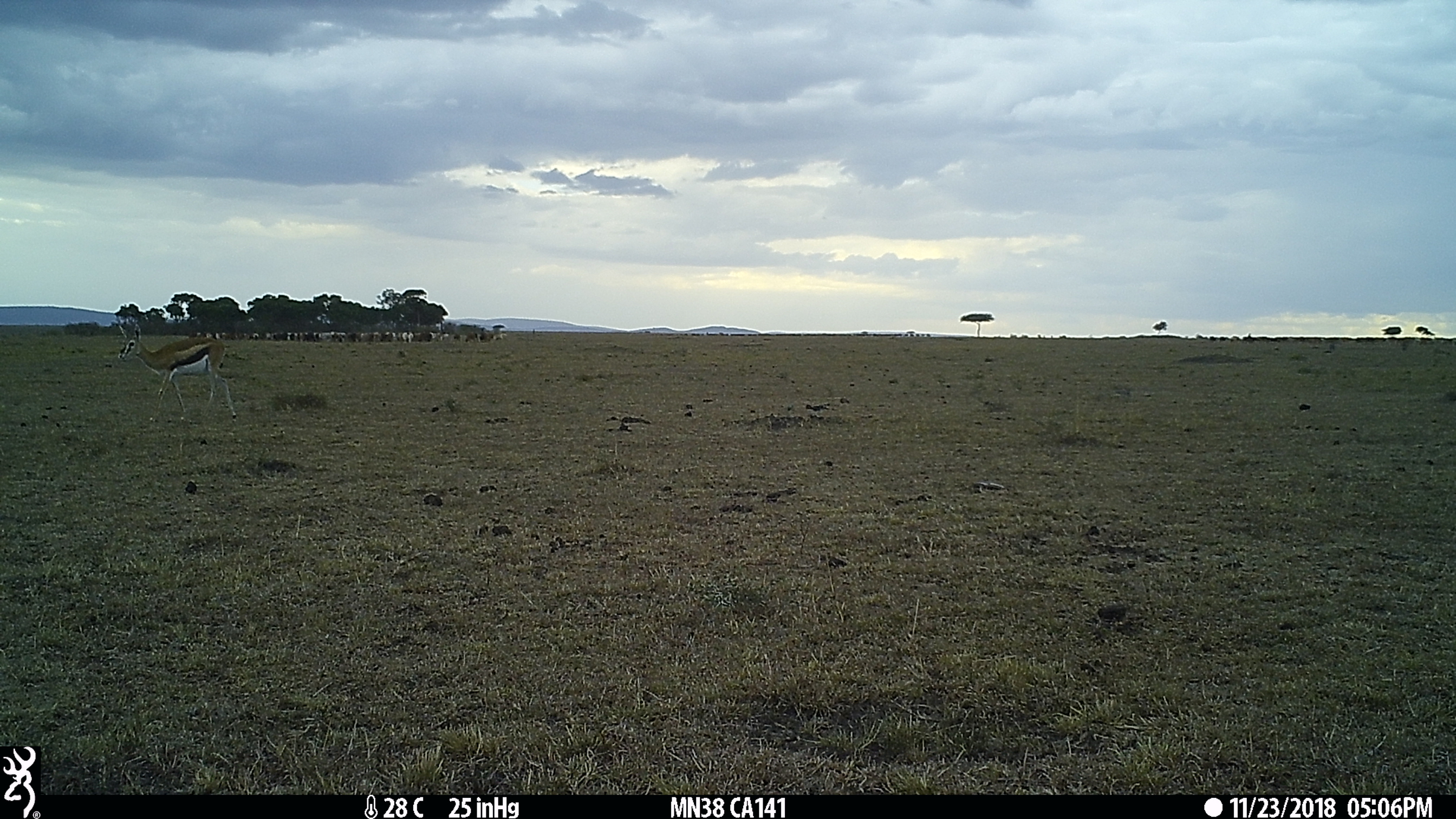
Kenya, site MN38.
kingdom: Animalia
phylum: Chordata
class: Mammalia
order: Artiodactyla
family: Bovidae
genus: Eudorcas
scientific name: Eudorcas thomsonii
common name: thomon's gazelle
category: gazelle thomsons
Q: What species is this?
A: Gazelle thomsons (thomon's gazelle) (Eudorcas thomsonii).